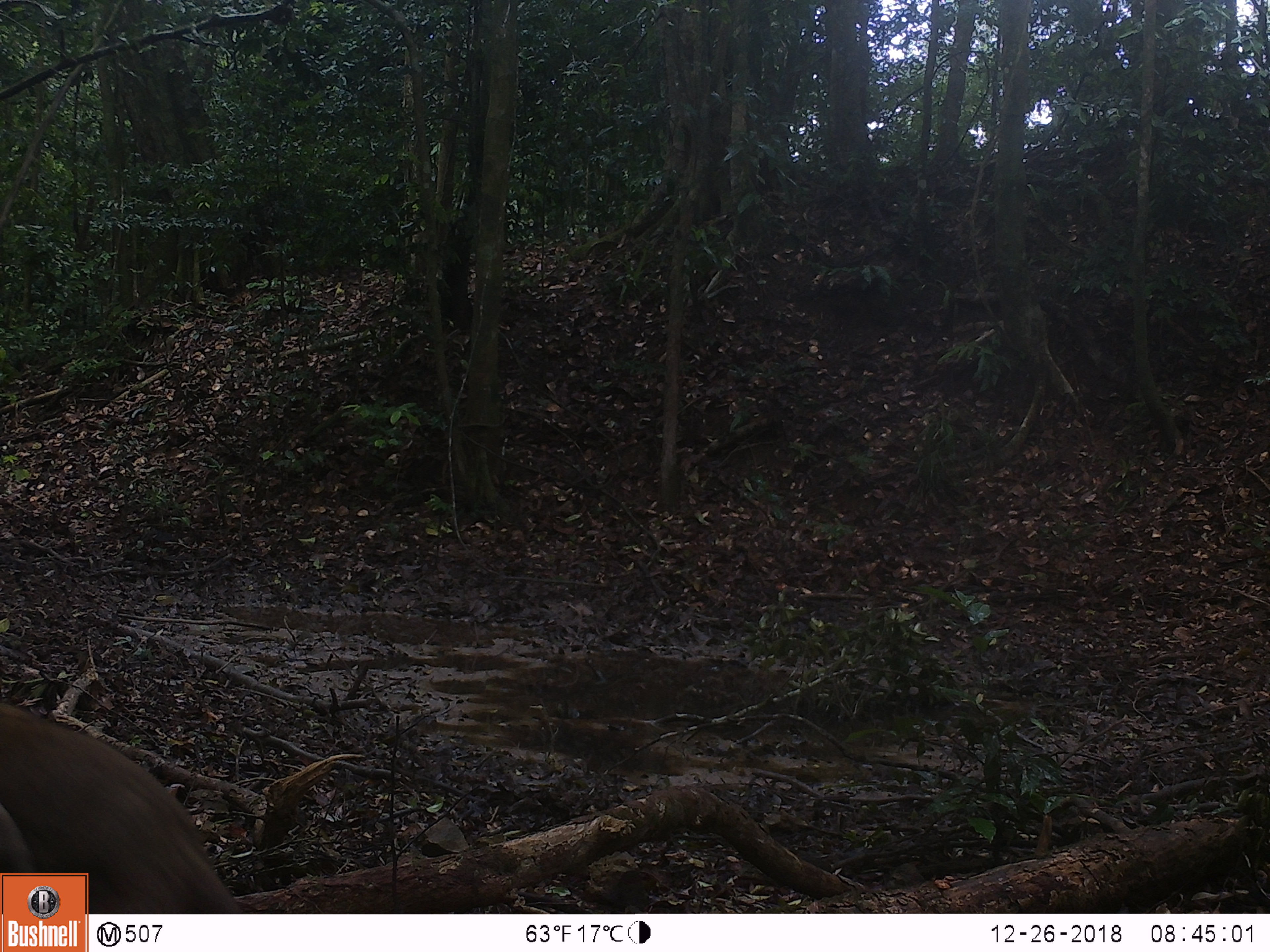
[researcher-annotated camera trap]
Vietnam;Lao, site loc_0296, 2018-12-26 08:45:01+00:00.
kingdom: Animalia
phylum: Chordata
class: Mammalia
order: Primates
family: Cercopithecidae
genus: Macaca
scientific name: Macaca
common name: macaques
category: assam or rhesus macaque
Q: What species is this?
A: Assam or rhesus macaque (macaques) (Macaca).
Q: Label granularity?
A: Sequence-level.